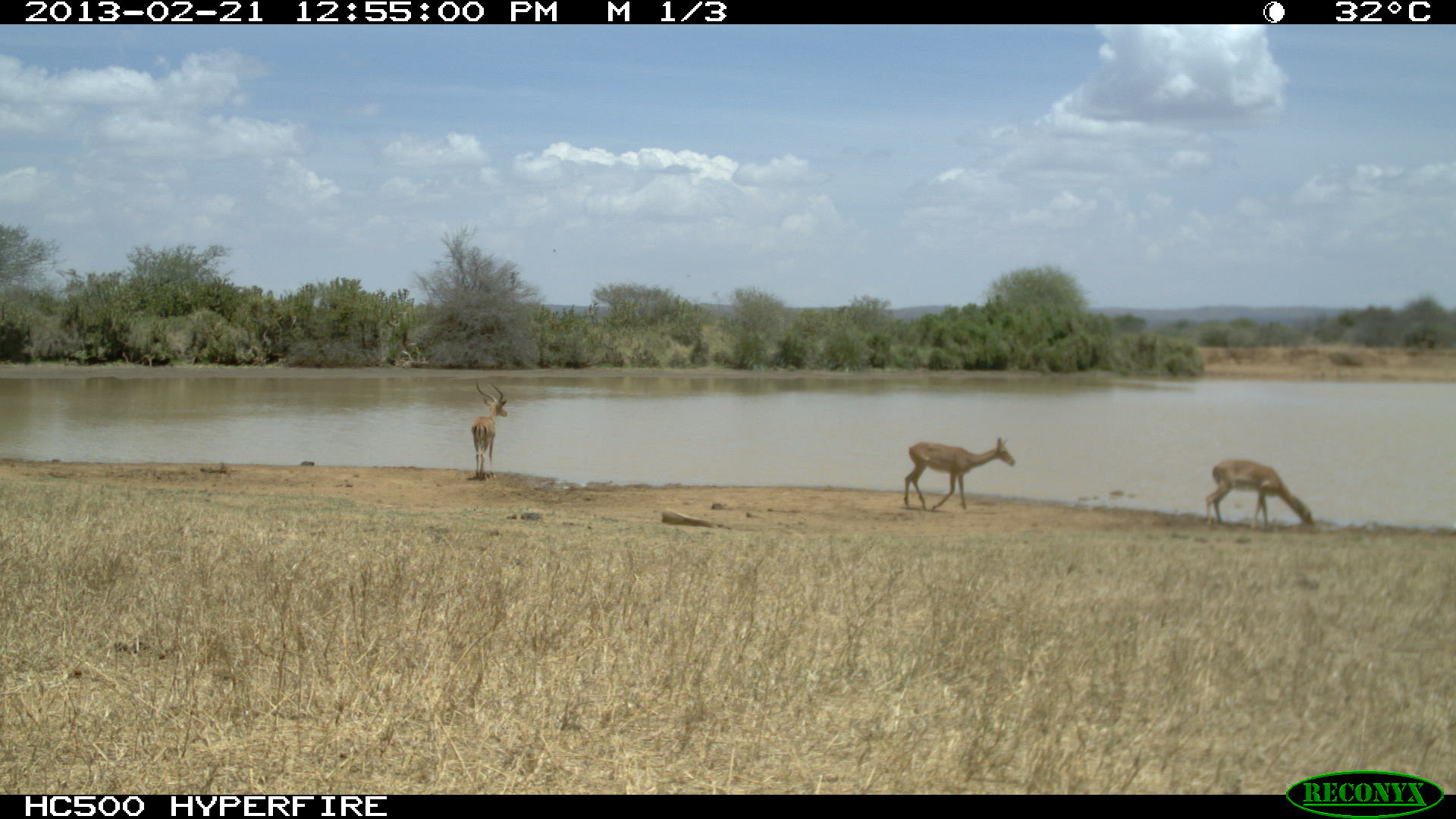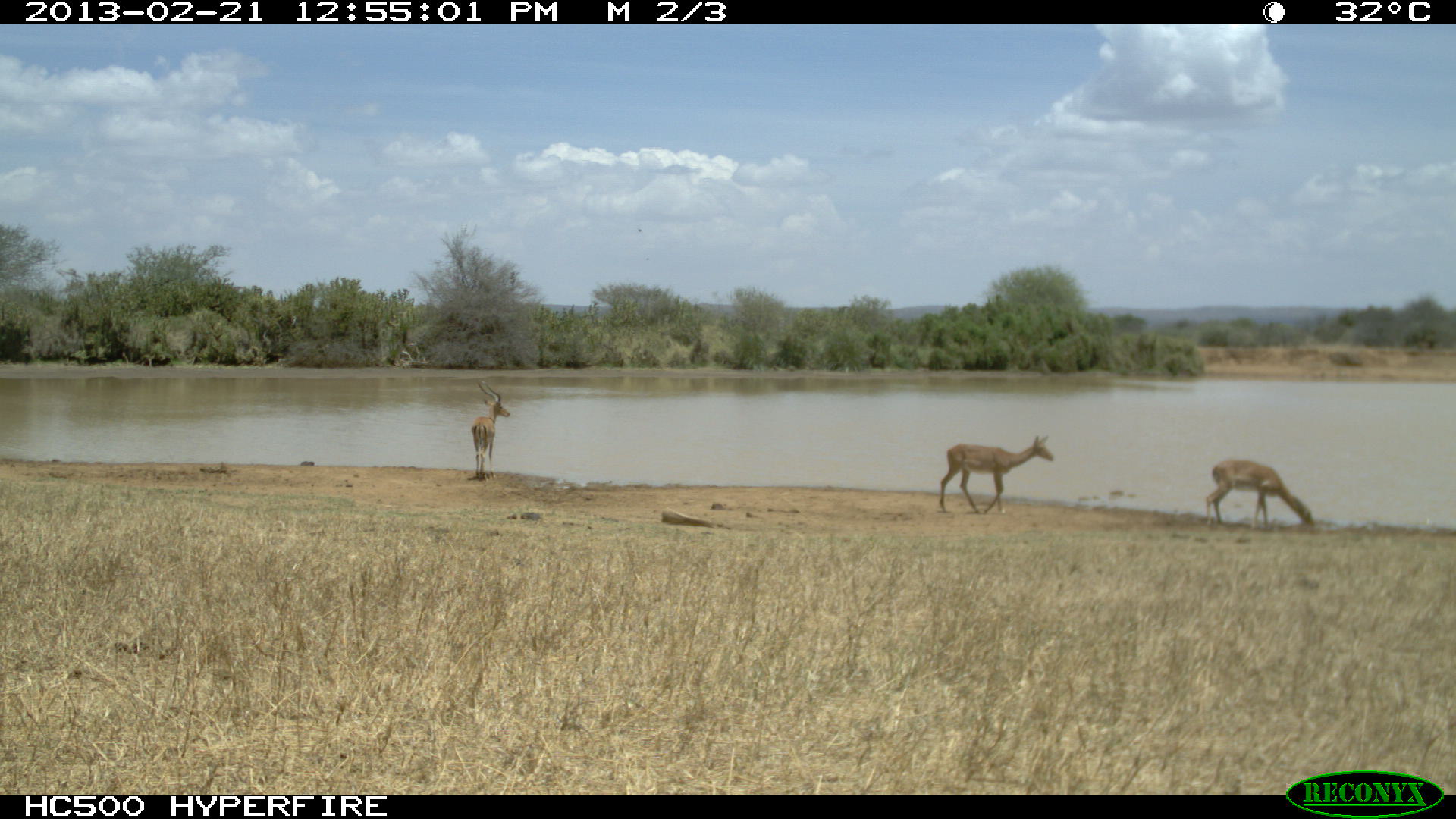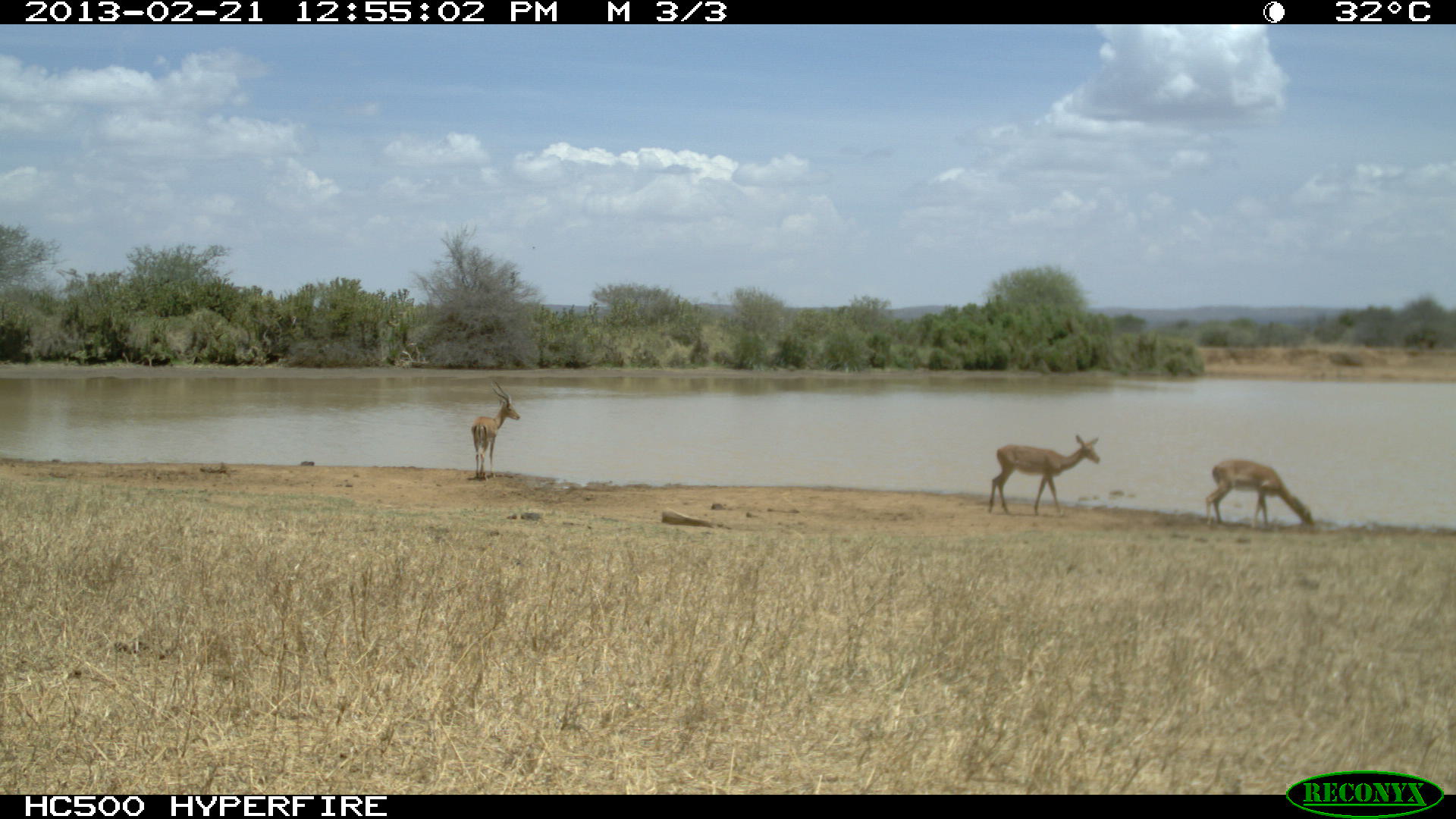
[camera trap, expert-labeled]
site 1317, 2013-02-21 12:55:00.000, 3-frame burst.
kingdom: Animalia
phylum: Chordata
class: Mammalia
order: Artiodactyla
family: Bovidae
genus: Aepyceros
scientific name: Aepyceros melampus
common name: impala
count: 3